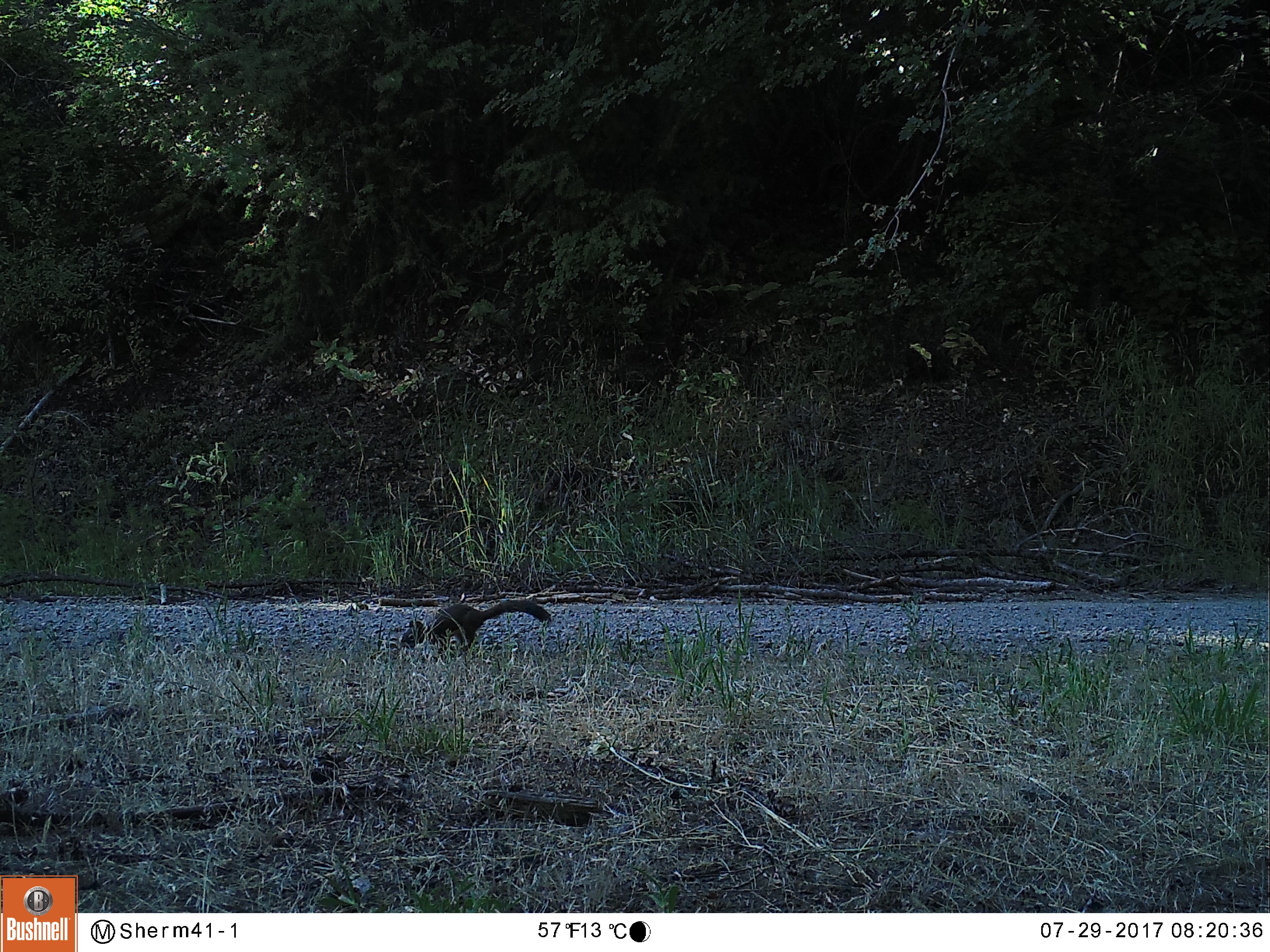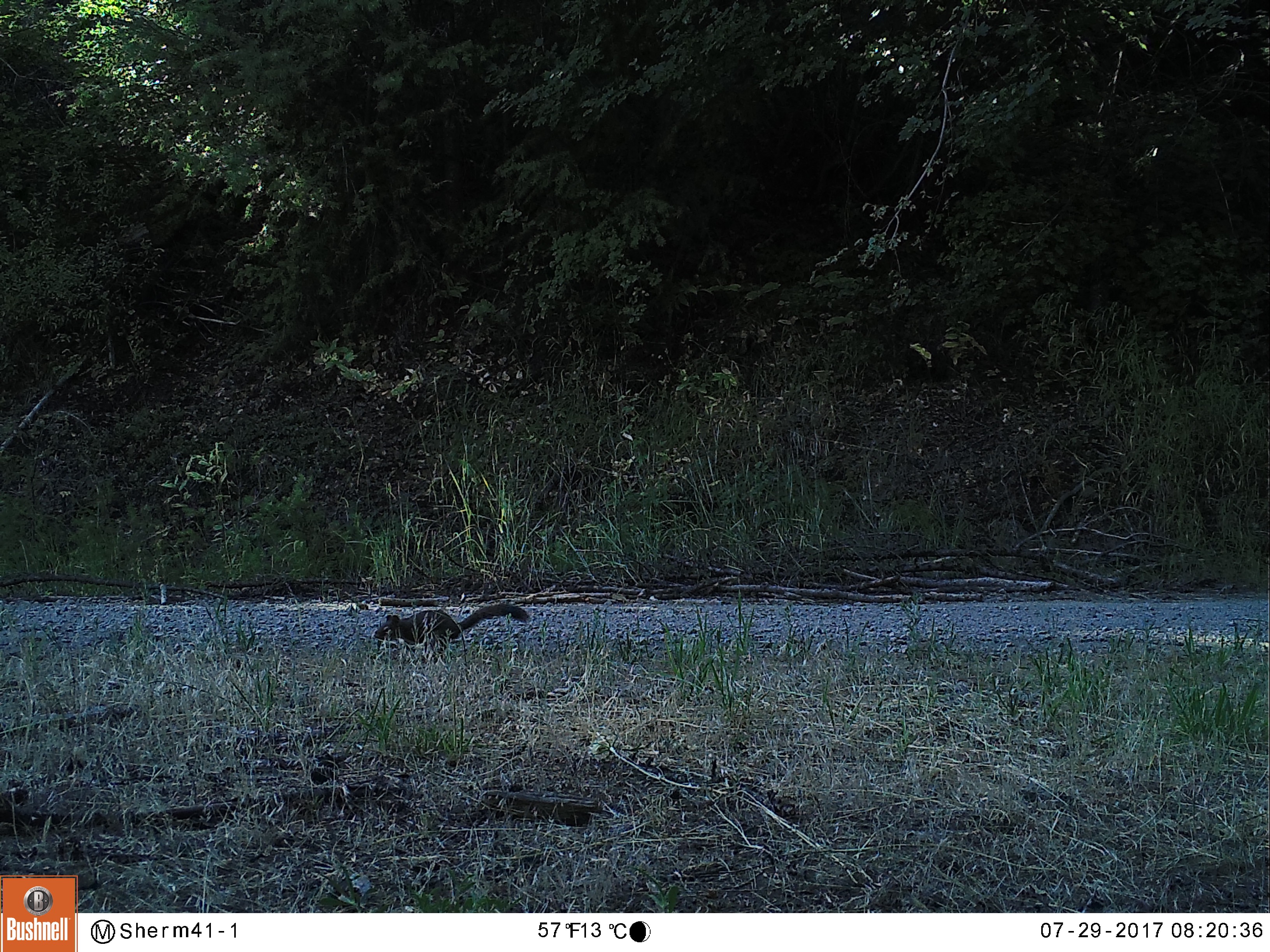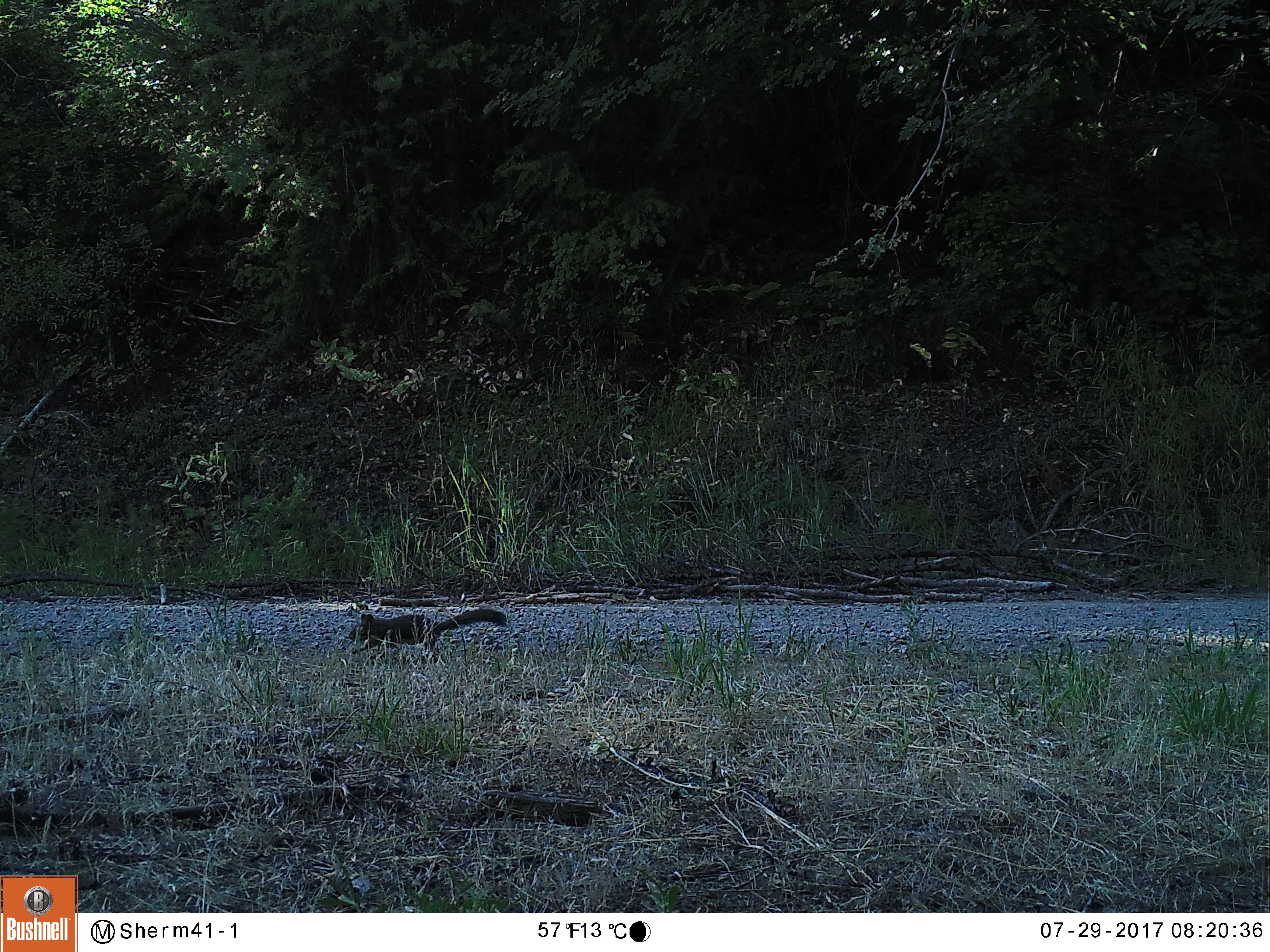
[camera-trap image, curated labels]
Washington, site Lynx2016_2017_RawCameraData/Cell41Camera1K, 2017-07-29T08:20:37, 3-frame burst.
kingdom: Animalia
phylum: Chordata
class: Mammalia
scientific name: Mammalia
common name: small mammal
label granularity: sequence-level